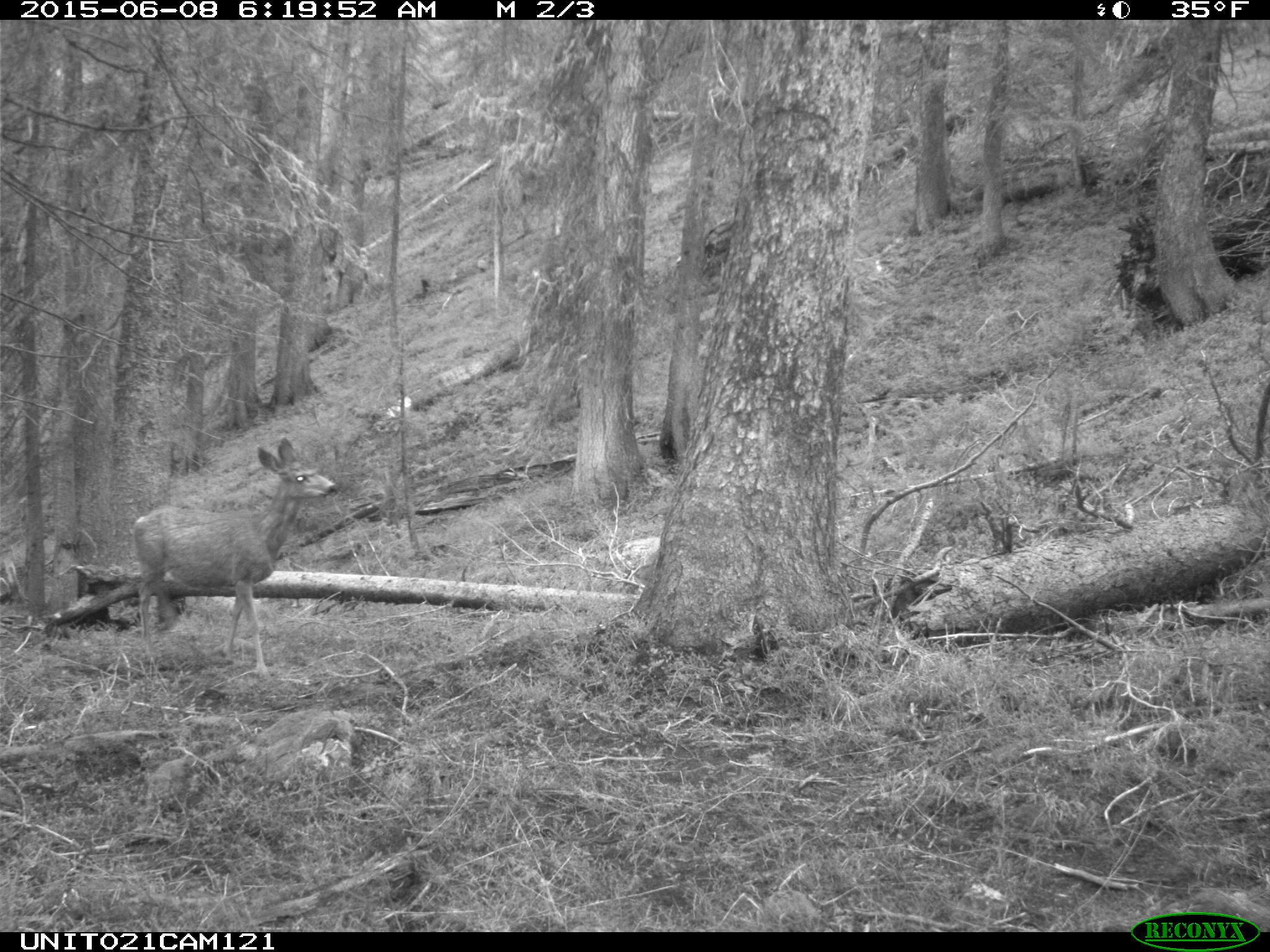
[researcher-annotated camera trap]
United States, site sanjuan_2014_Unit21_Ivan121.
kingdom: Animalia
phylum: Chordata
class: Mammalia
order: Artiodactyla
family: Cervidae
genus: Odocoileus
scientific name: Odocoileus hemionus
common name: mule deer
Odocoileus hemionus (mule deer).